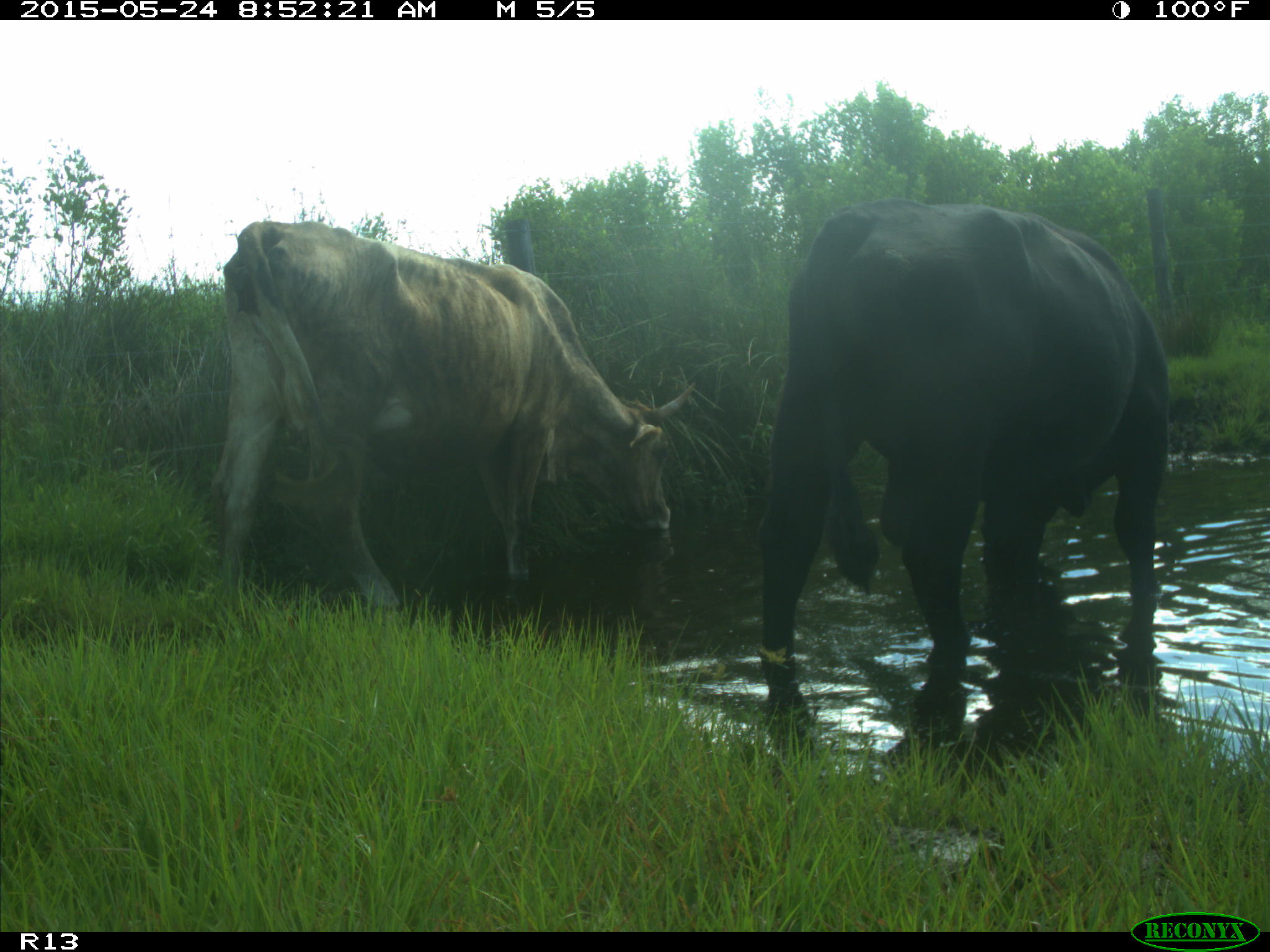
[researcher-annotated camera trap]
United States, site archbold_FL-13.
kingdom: Animalia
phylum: Chordata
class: Mammalia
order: Artiodactyla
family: Bovidae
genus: Bos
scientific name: Bos taurus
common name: domestic cow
Bos taurus (domestic cow).